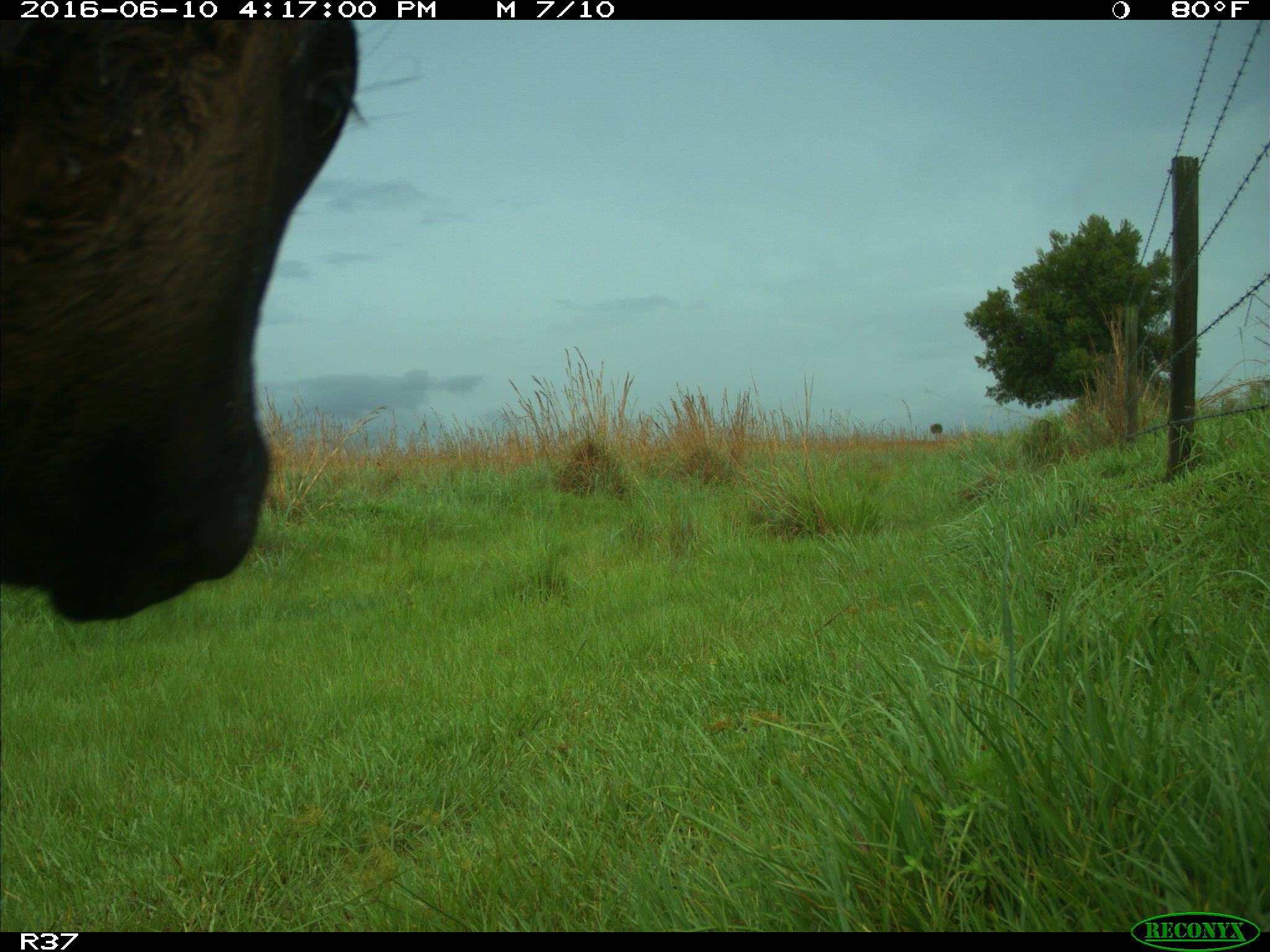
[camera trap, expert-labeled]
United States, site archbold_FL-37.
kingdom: Animalia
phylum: Chordata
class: Mammalia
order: Artiodactyla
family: Bovidae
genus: Bos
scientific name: Bos taurus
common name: domestic cow